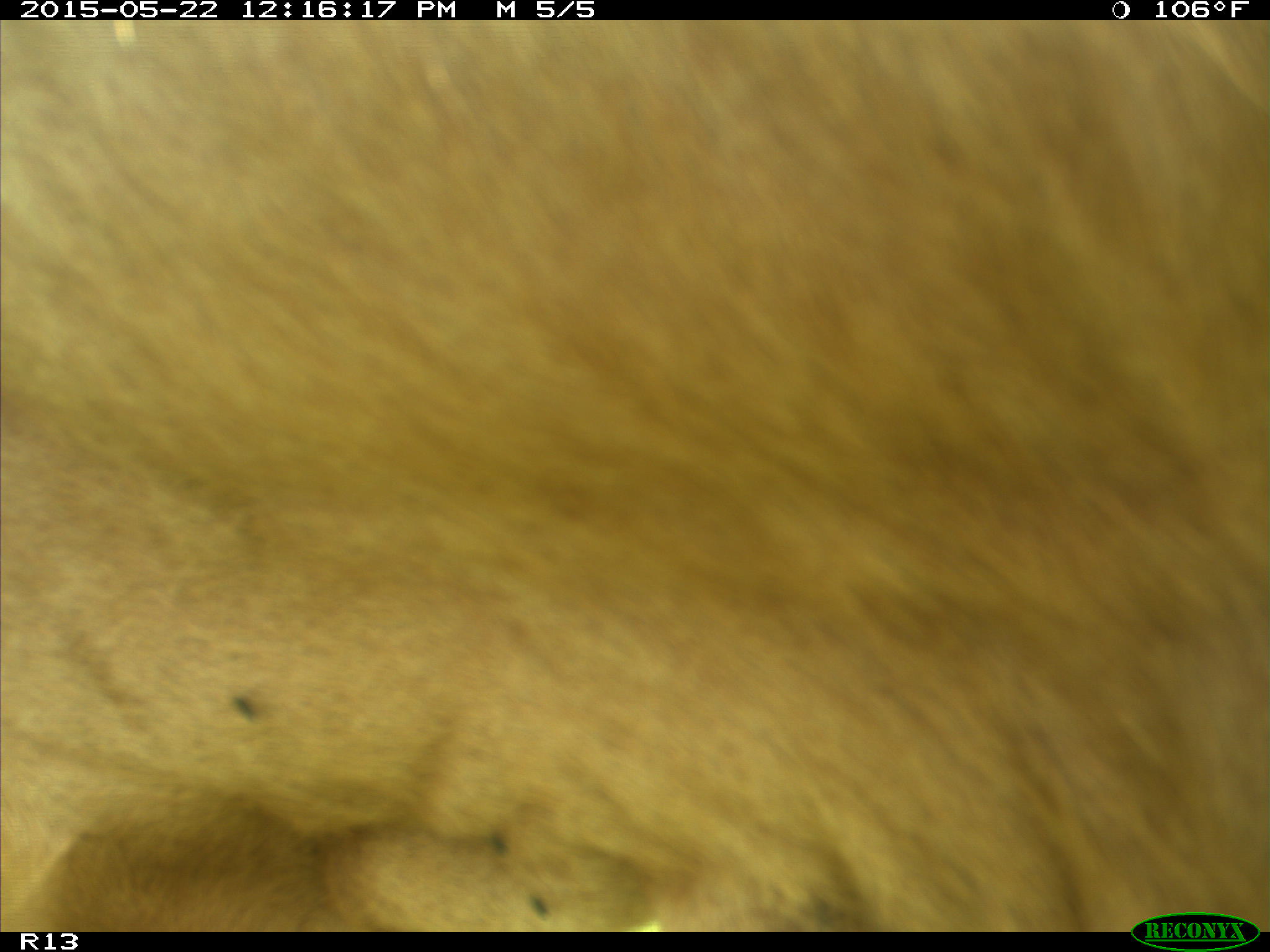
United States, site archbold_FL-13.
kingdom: Animalia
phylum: Chordata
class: Mammalia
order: Artiodactyla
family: Bovidae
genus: Bos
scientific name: Bos taurus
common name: domestic cow